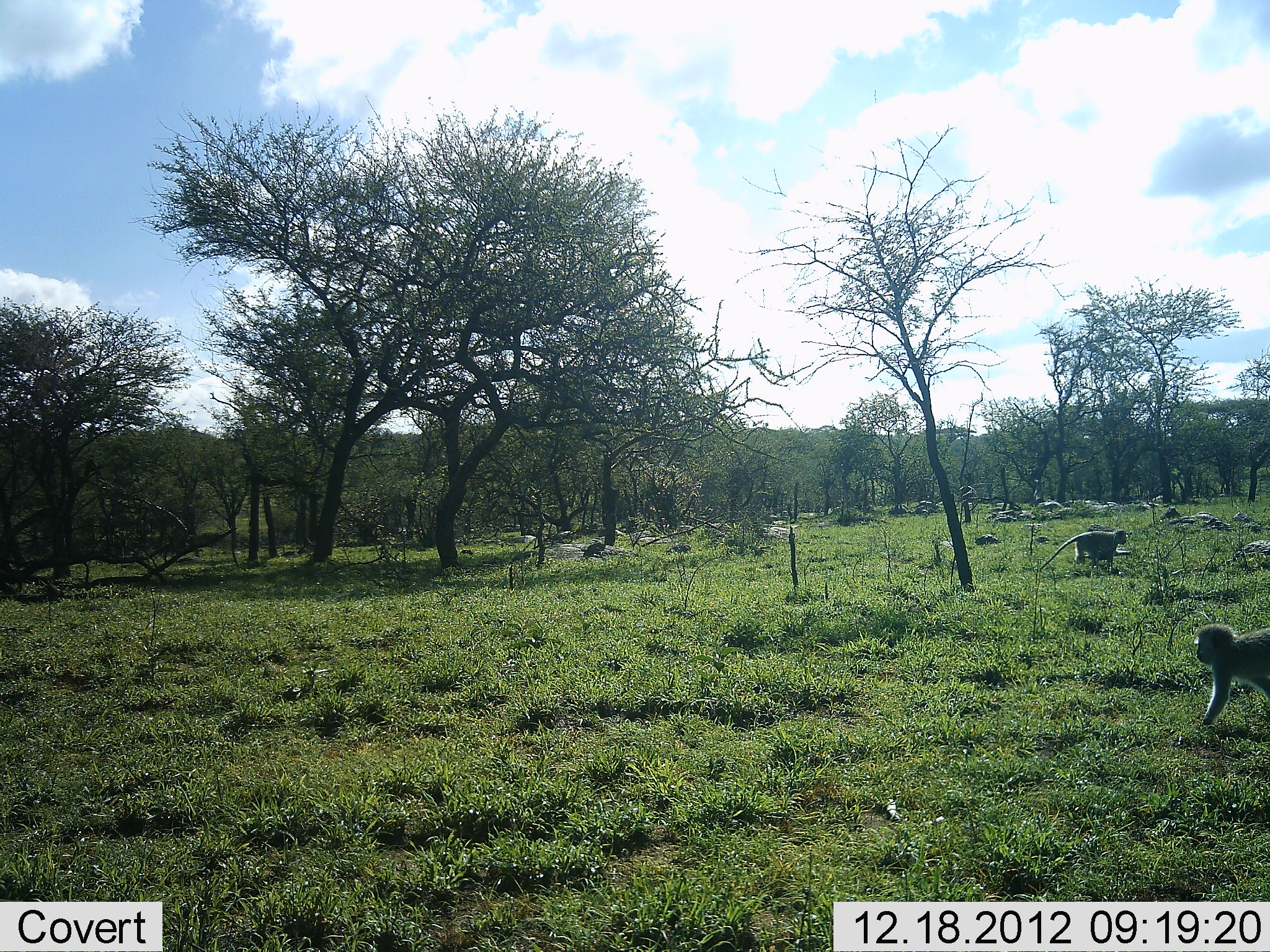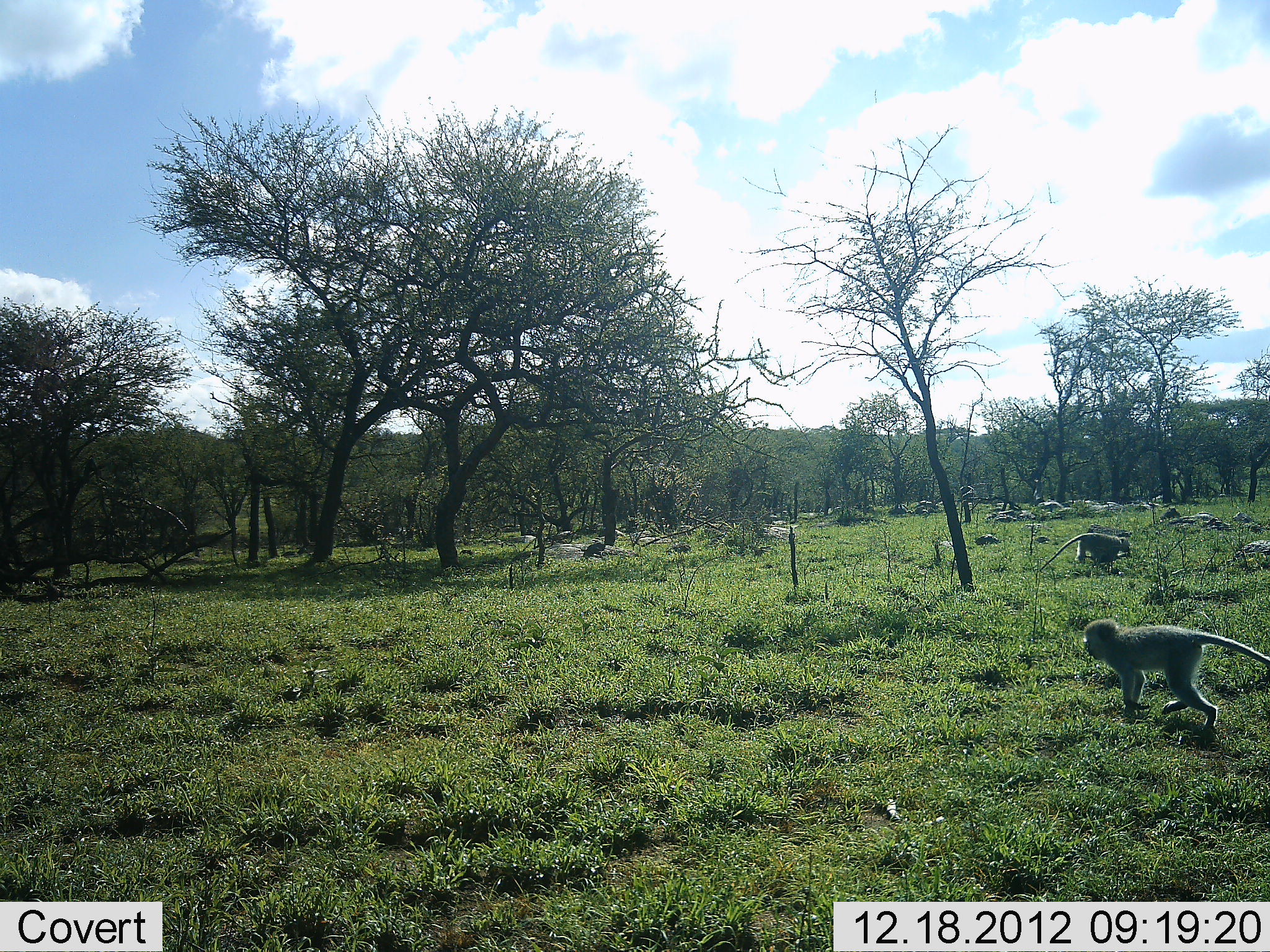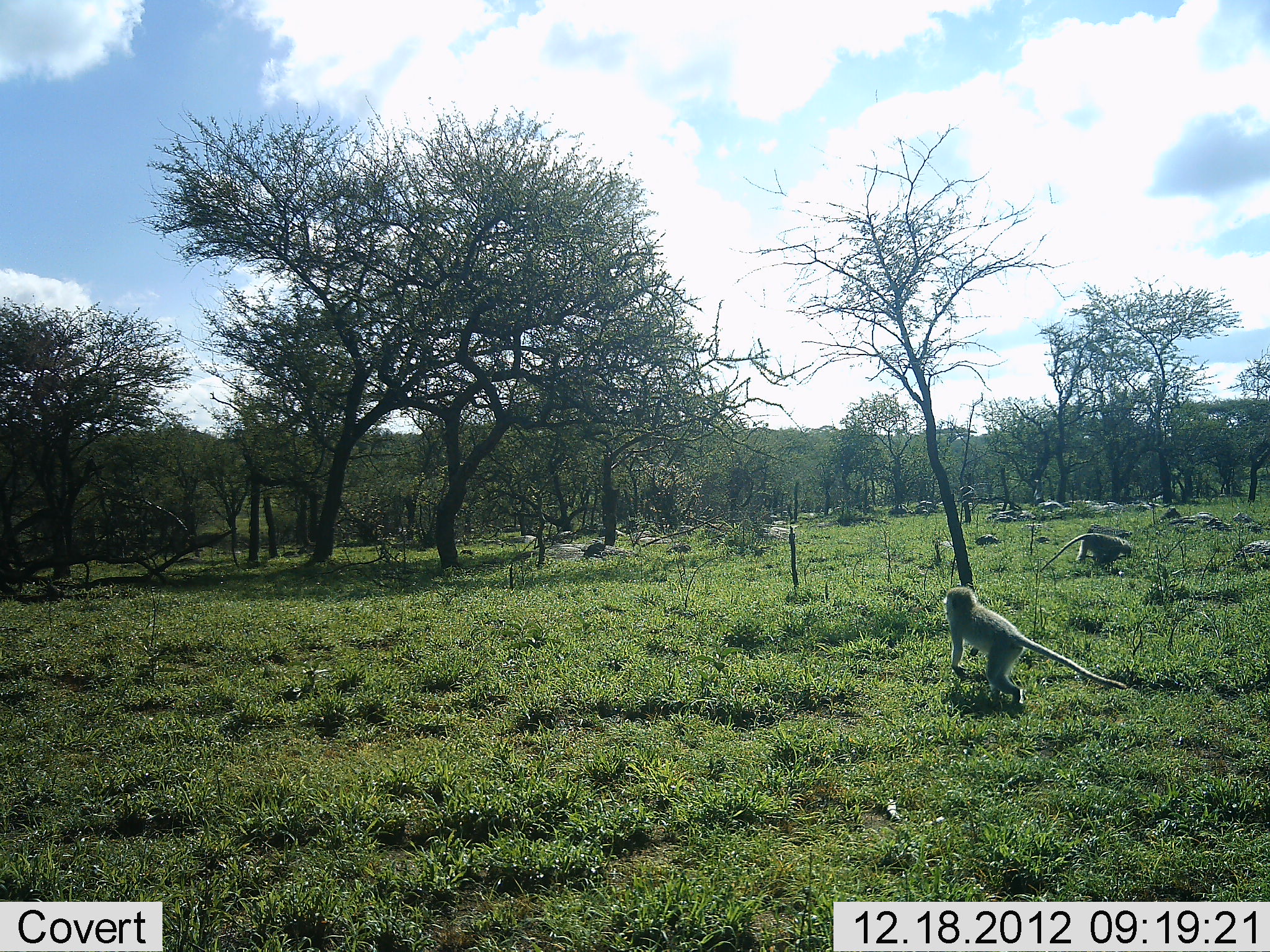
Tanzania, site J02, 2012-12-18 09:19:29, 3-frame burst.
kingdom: Animalia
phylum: Chordata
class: Mammalia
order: Primates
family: Cercopithecidae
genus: Chlorocebus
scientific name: Chlorocebus pygerythrus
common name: vervet monkey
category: monkeyvervet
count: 2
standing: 17%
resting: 4%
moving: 96%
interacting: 0%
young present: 0%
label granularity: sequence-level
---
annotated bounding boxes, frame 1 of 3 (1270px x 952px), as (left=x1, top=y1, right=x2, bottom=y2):
animal: (left=1193, top=623, right=1270, bottom=727); (left=1035, top=529, right=1130, bottom=571)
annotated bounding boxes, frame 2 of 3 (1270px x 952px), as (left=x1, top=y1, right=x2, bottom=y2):
animal: (left=1082, top=617, right=1270, bottom=731); (left=1037, top=532, right=1132, bottom=572)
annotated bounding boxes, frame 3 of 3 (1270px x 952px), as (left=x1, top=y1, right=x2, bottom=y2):
animal: (left=942, top=586, right=1127, bottom=706); (left=1037, top=532, right=1133, bottom=573)